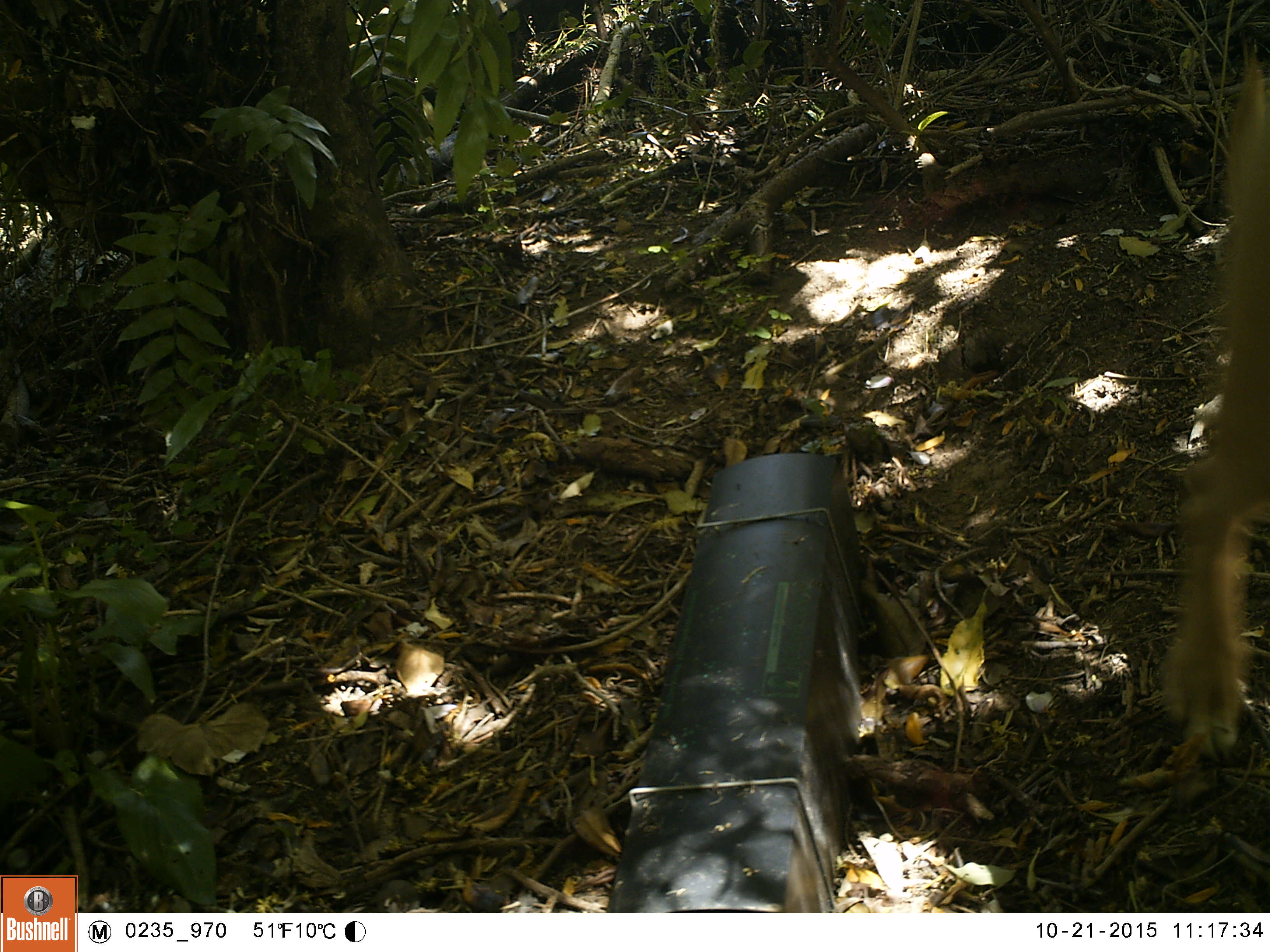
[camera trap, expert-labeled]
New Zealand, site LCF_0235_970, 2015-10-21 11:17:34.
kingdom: Animalia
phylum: Chordata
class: Mammalia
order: Carnivora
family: Canidae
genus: Canis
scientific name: Canis familiaris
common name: domestic dog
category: dog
Dog (domestic dog) (Canis familiaris).